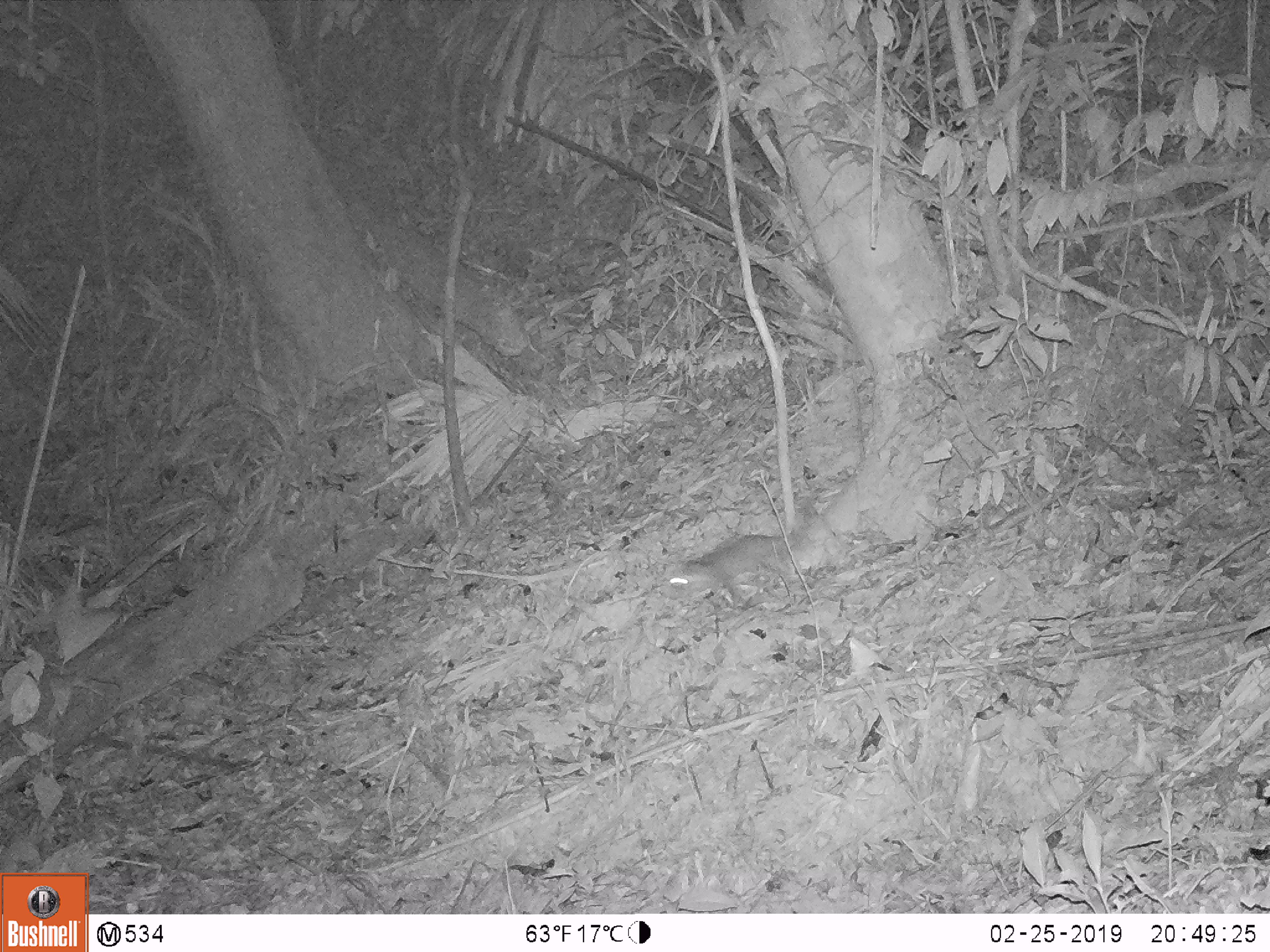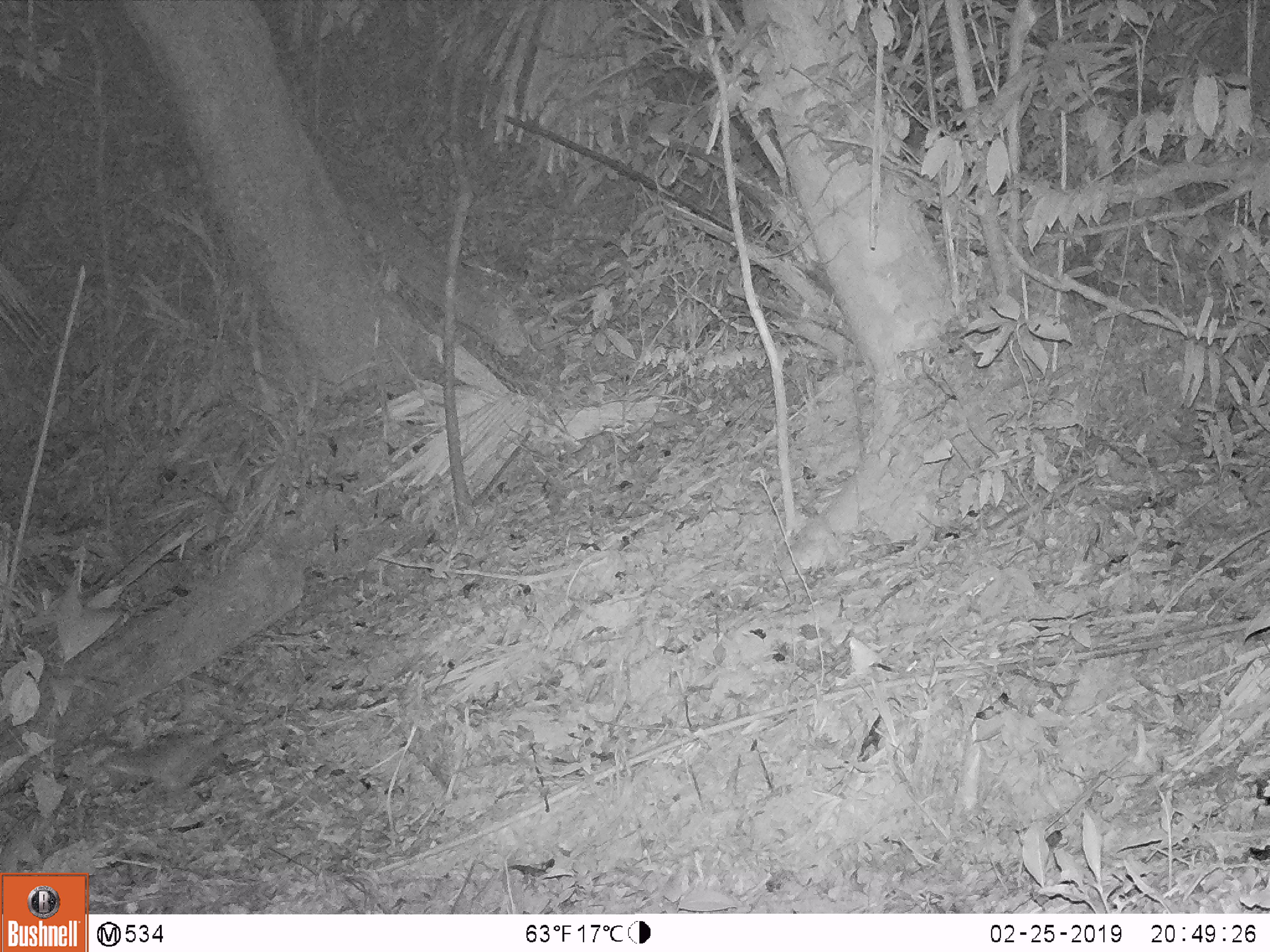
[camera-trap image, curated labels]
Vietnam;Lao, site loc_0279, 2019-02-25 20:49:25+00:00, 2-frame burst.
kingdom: Animalia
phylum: Chordata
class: Mammalia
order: Carnivora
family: Mustelidae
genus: Melogale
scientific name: Melogale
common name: ferret badger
Ferret badger (Melogale). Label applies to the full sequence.